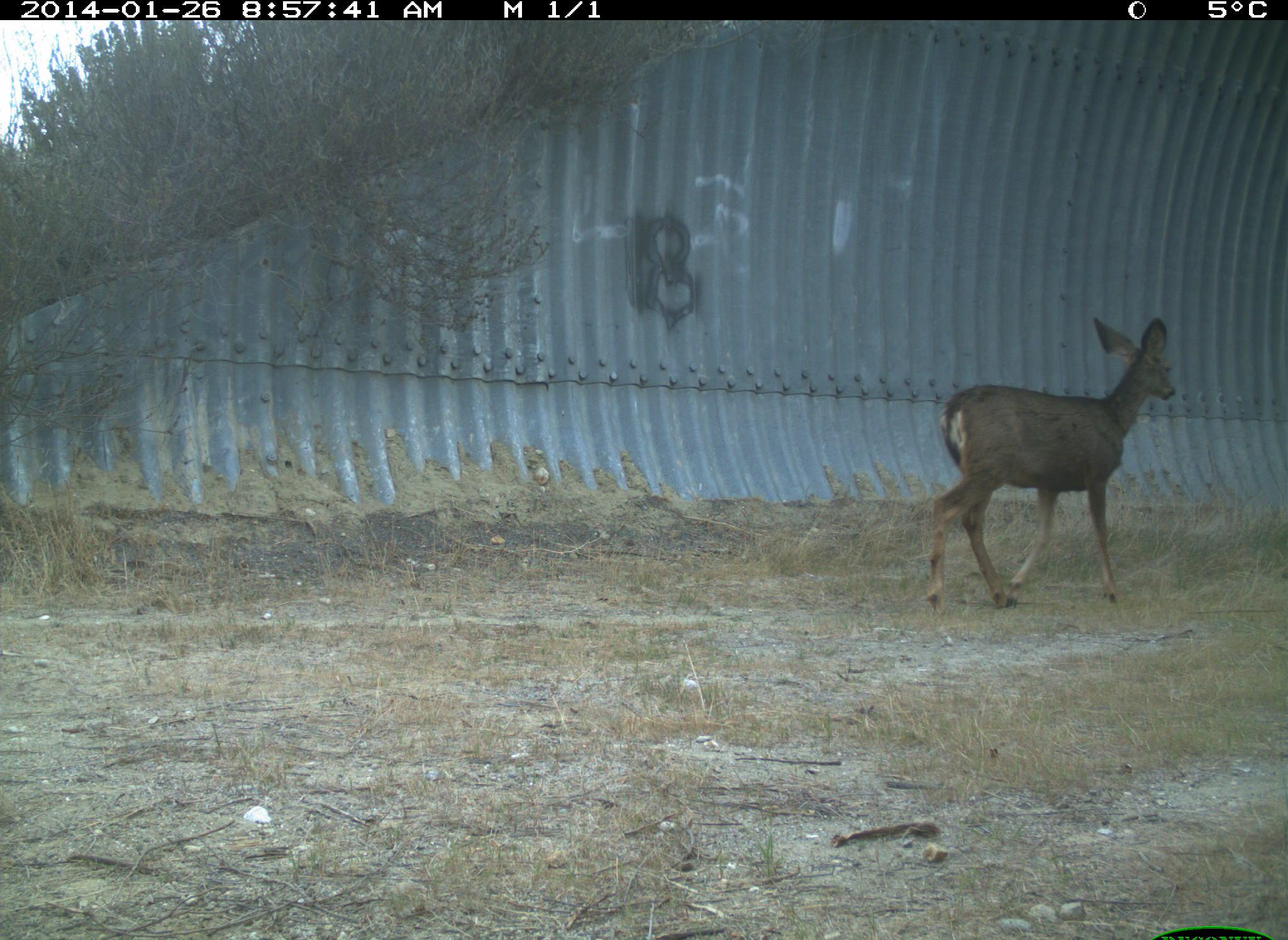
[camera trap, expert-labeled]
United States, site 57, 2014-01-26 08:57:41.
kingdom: Animalia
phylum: Chordata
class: Mammalia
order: Artiodactyla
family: Cervidae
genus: Odocoileus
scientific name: Odocoileus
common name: deer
Deer (Odocoileus).